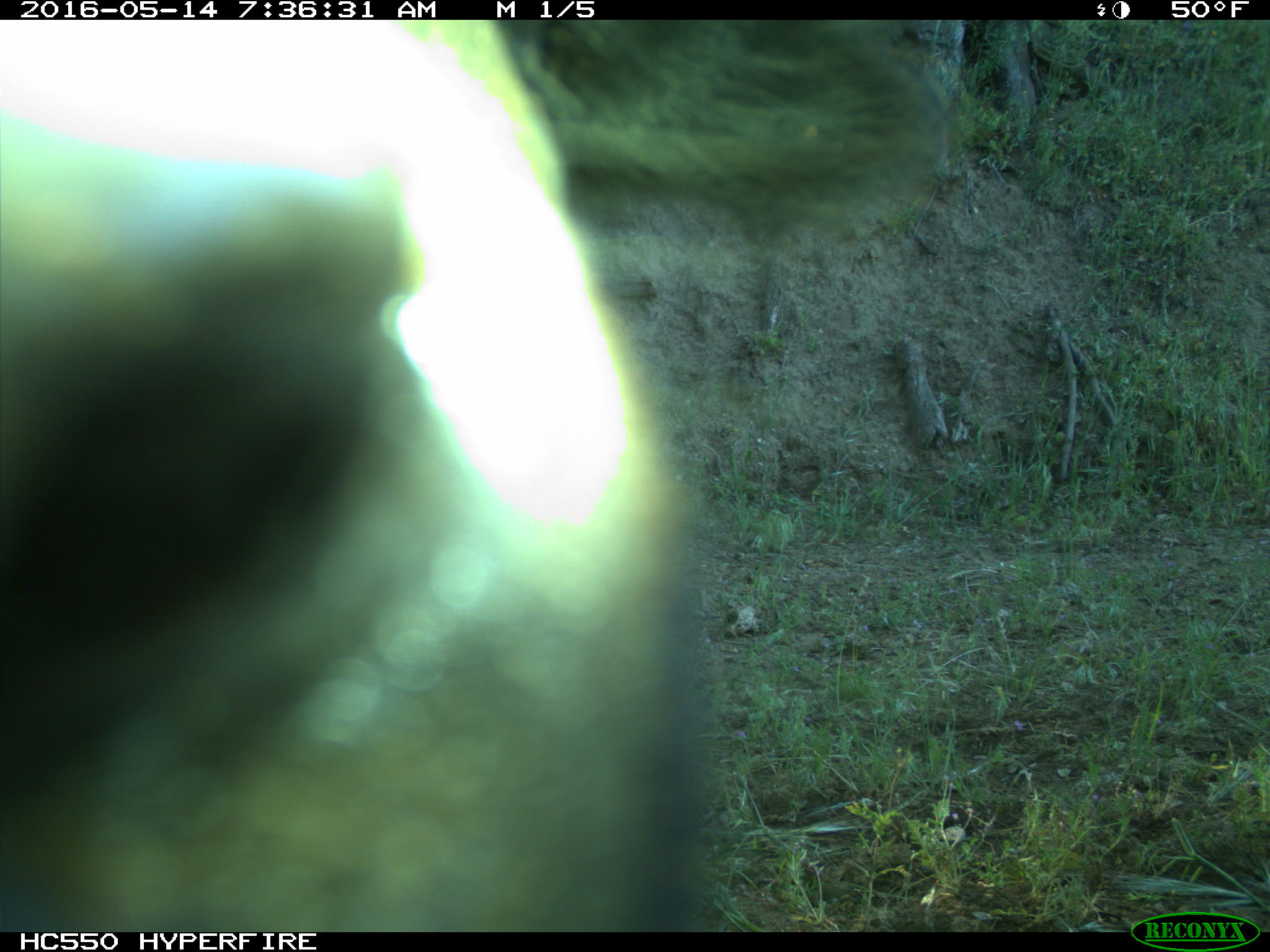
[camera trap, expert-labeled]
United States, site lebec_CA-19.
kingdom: Animalia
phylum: Chordata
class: Mammalia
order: Artiodactyla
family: Bovidae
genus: Bos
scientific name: Bos taurus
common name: domestic cow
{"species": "Bos taurus (domestic cow)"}